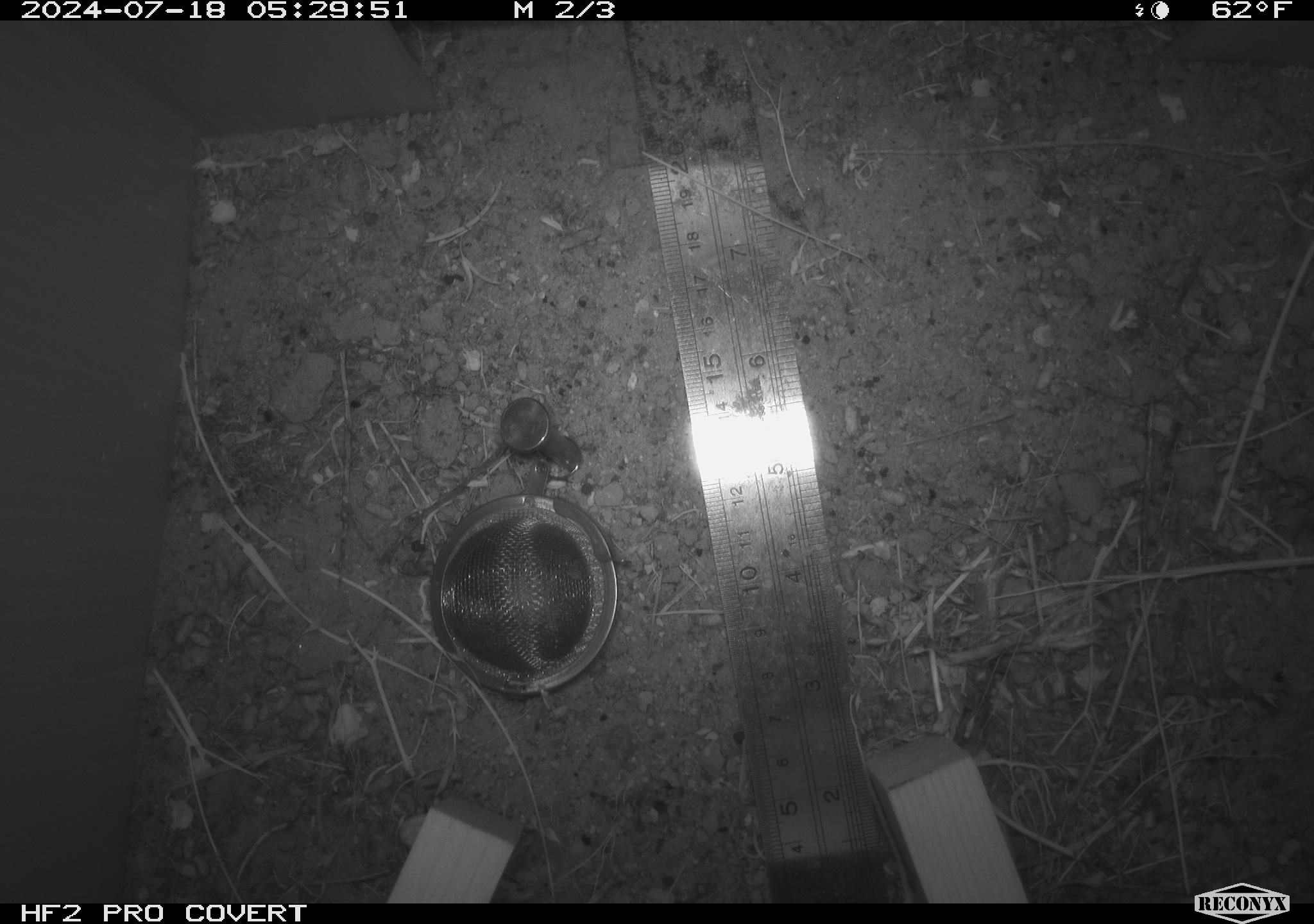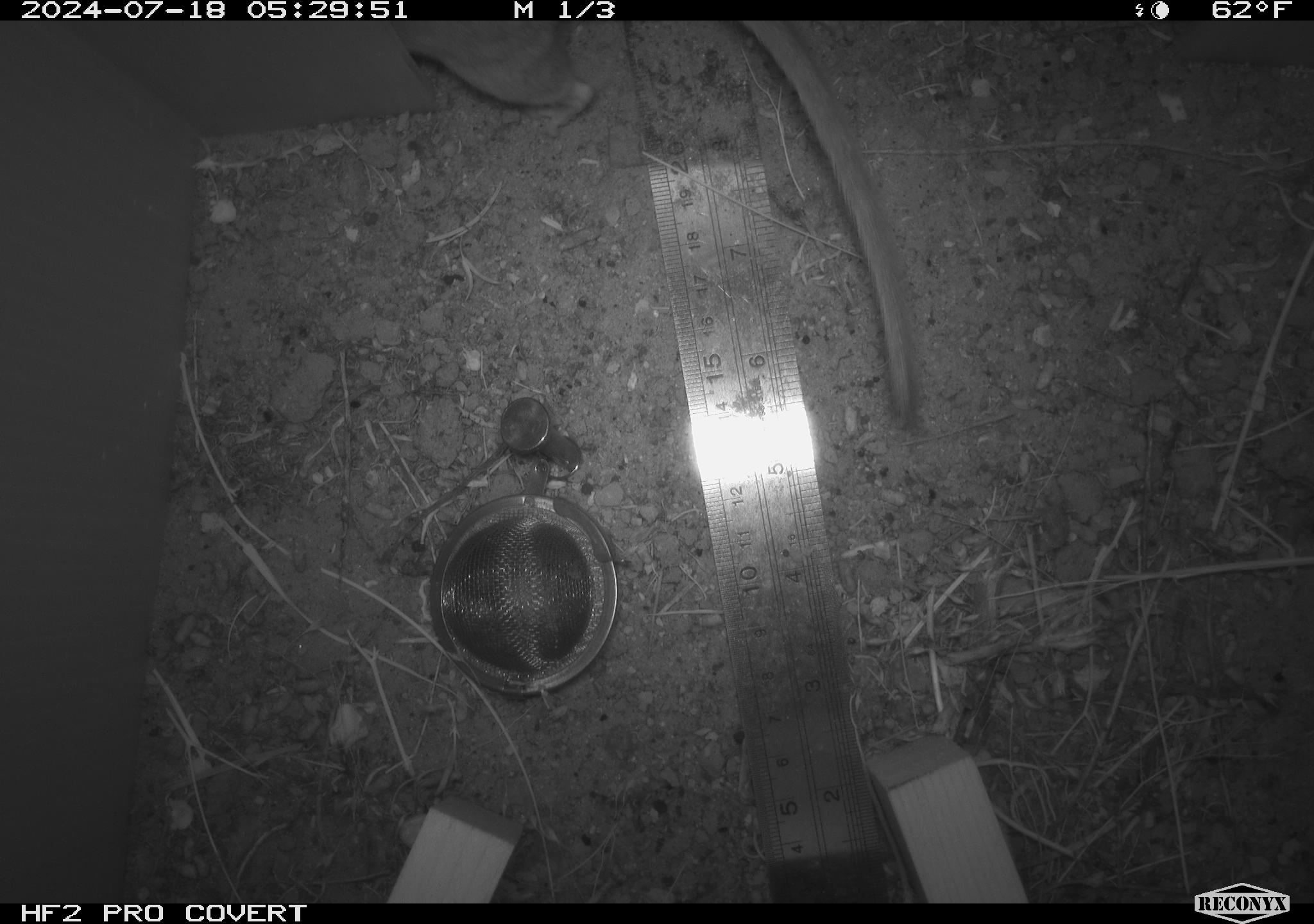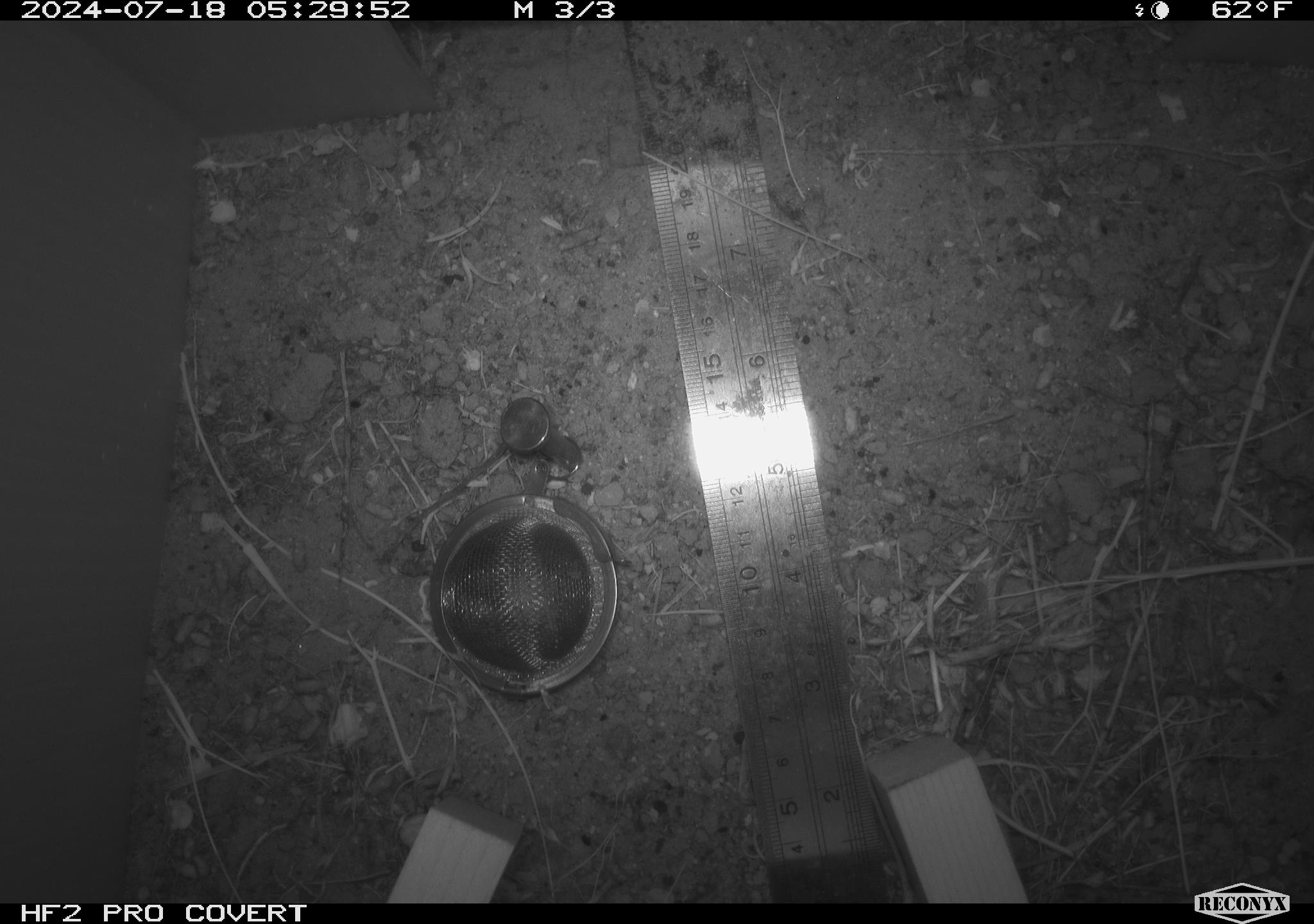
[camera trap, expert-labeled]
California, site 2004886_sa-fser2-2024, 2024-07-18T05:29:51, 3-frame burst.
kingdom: Animalia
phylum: Chordata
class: Mammalia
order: Rodentia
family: Cricetidae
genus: Neotoma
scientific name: Neotoma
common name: pack rat or woodrat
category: neotoma species